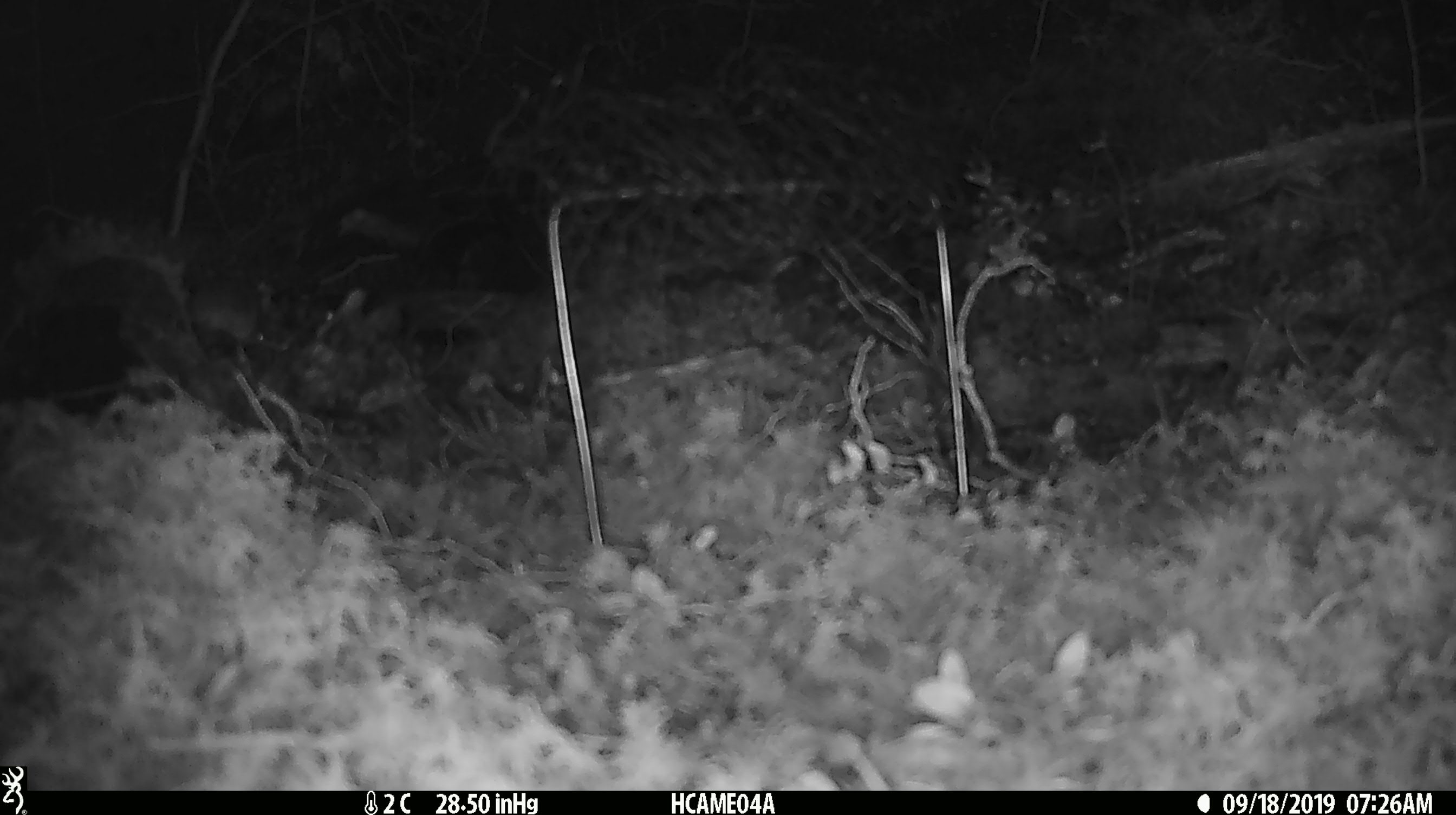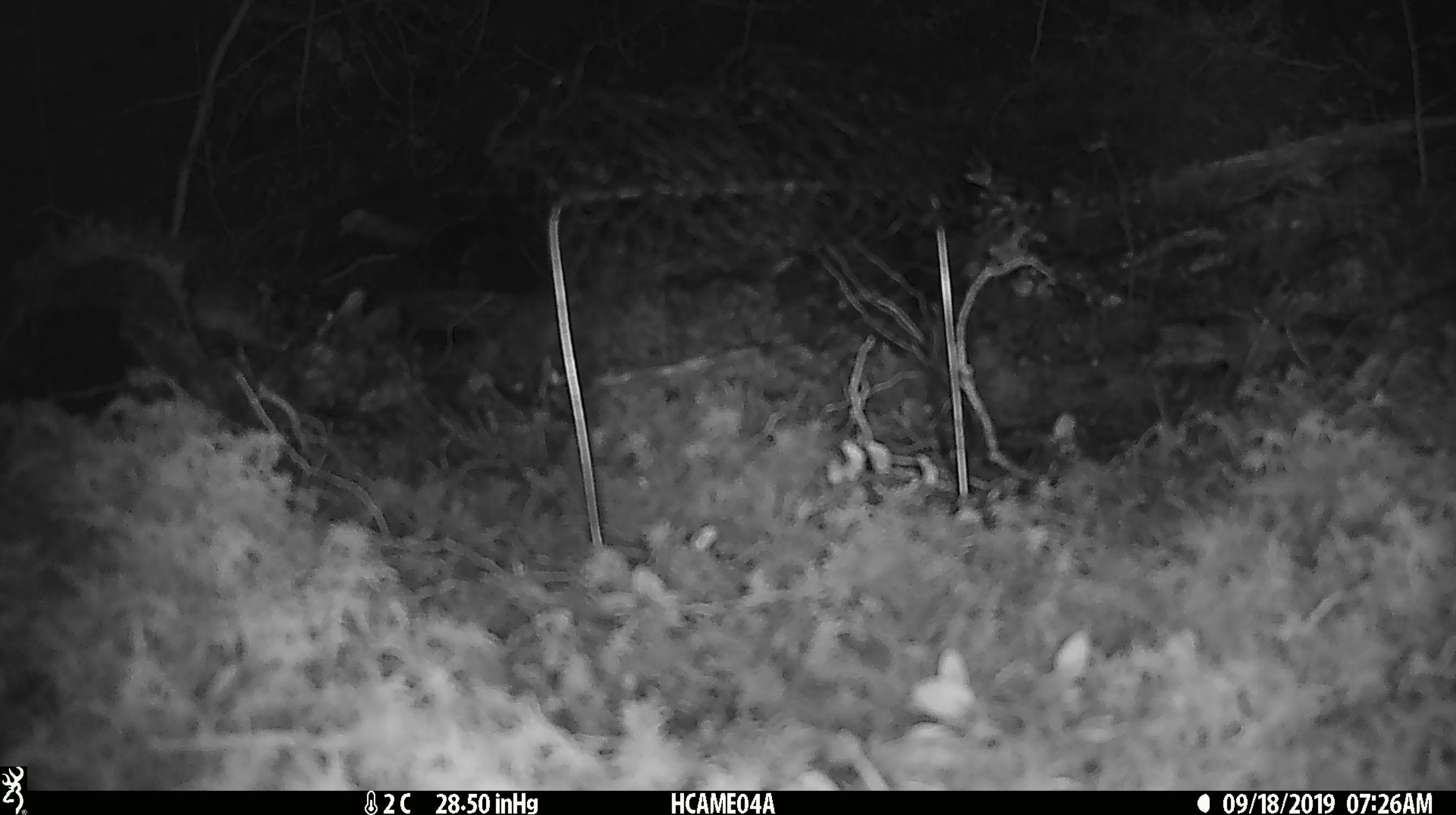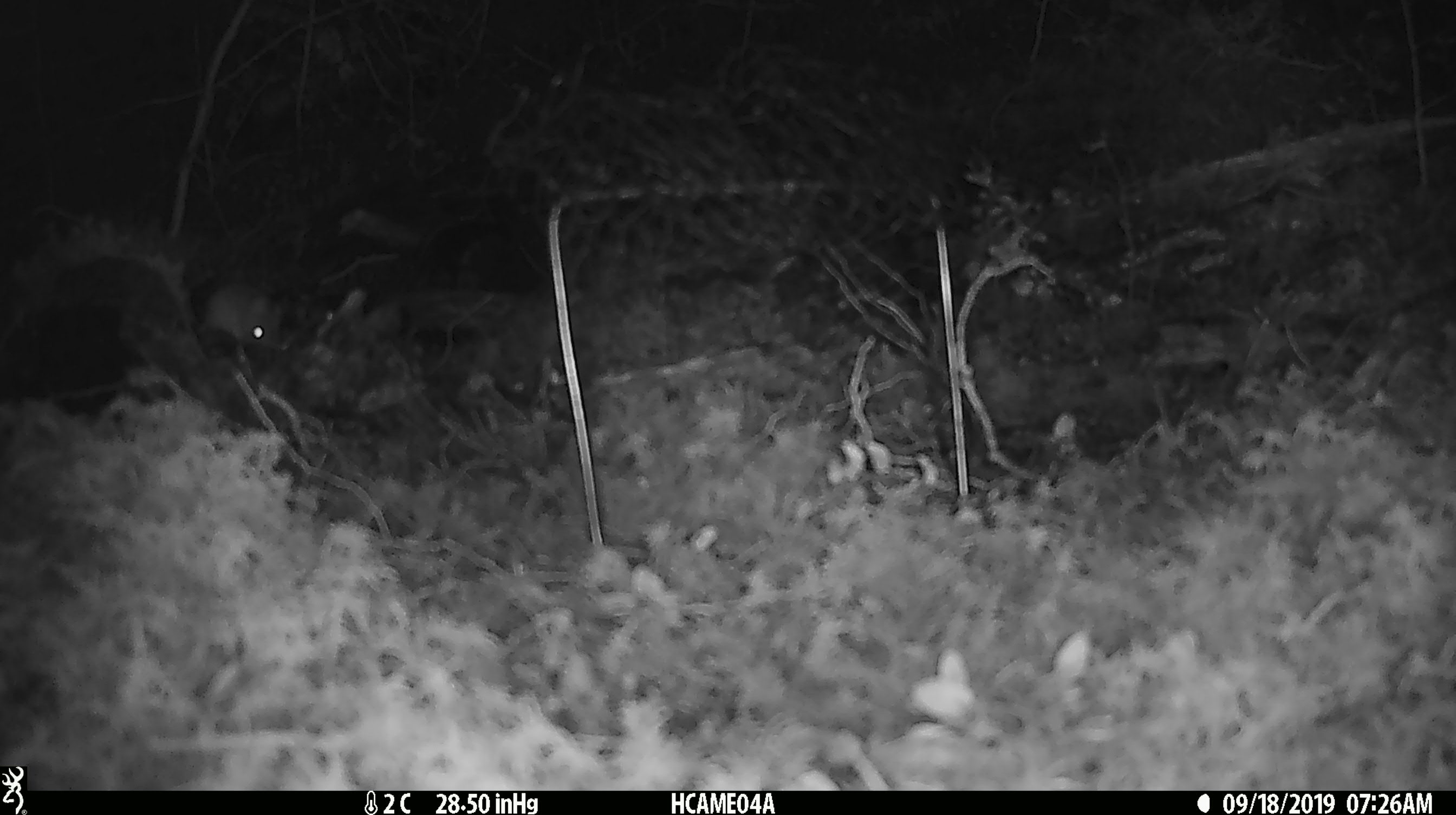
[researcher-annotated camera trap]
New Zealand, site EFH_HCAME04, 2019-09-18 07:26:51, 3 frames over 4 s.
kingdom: Animalia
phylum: Chordata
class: Mammalia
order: Rodentia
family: Muridae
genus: Mus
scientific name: Mus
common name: mouse